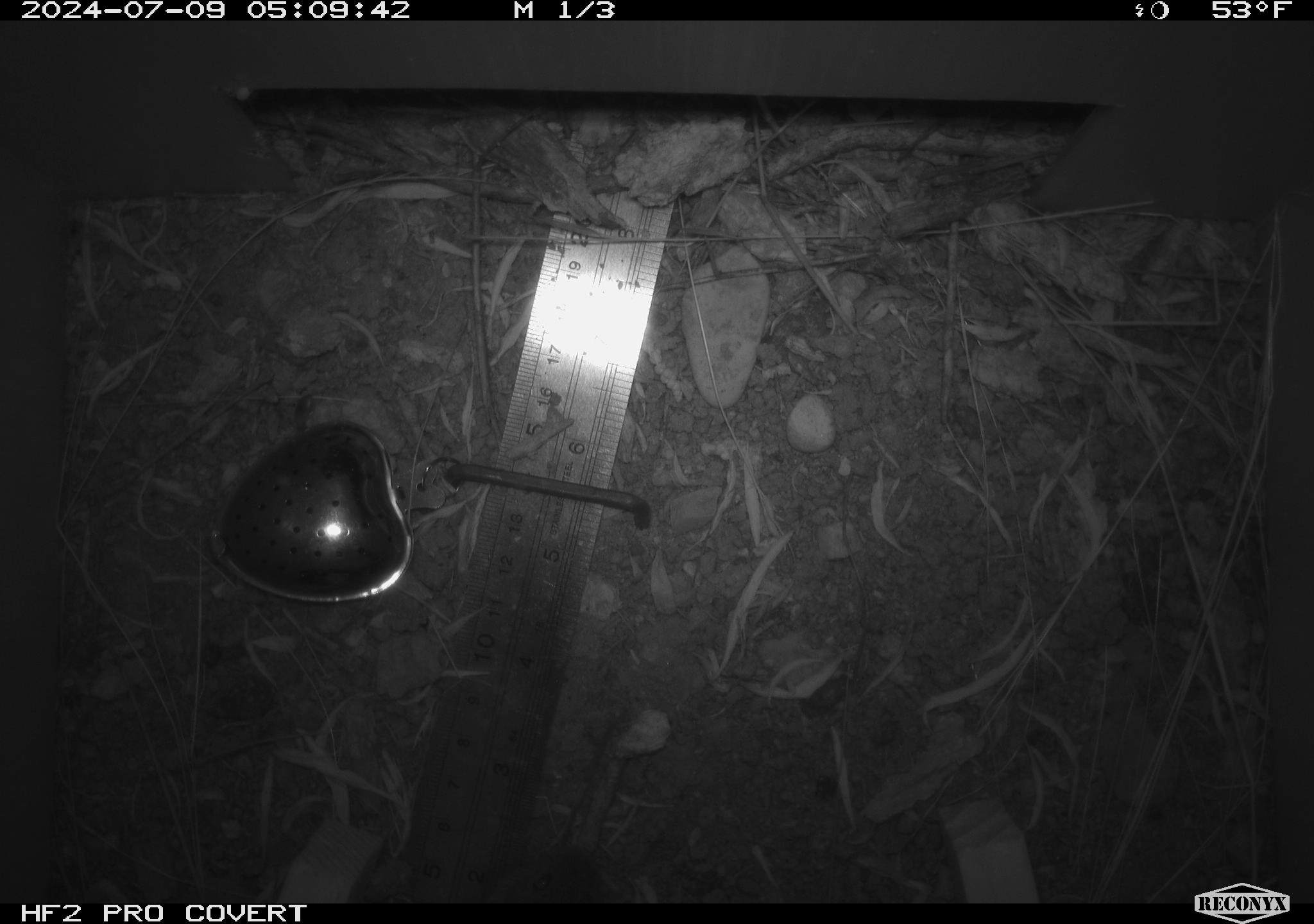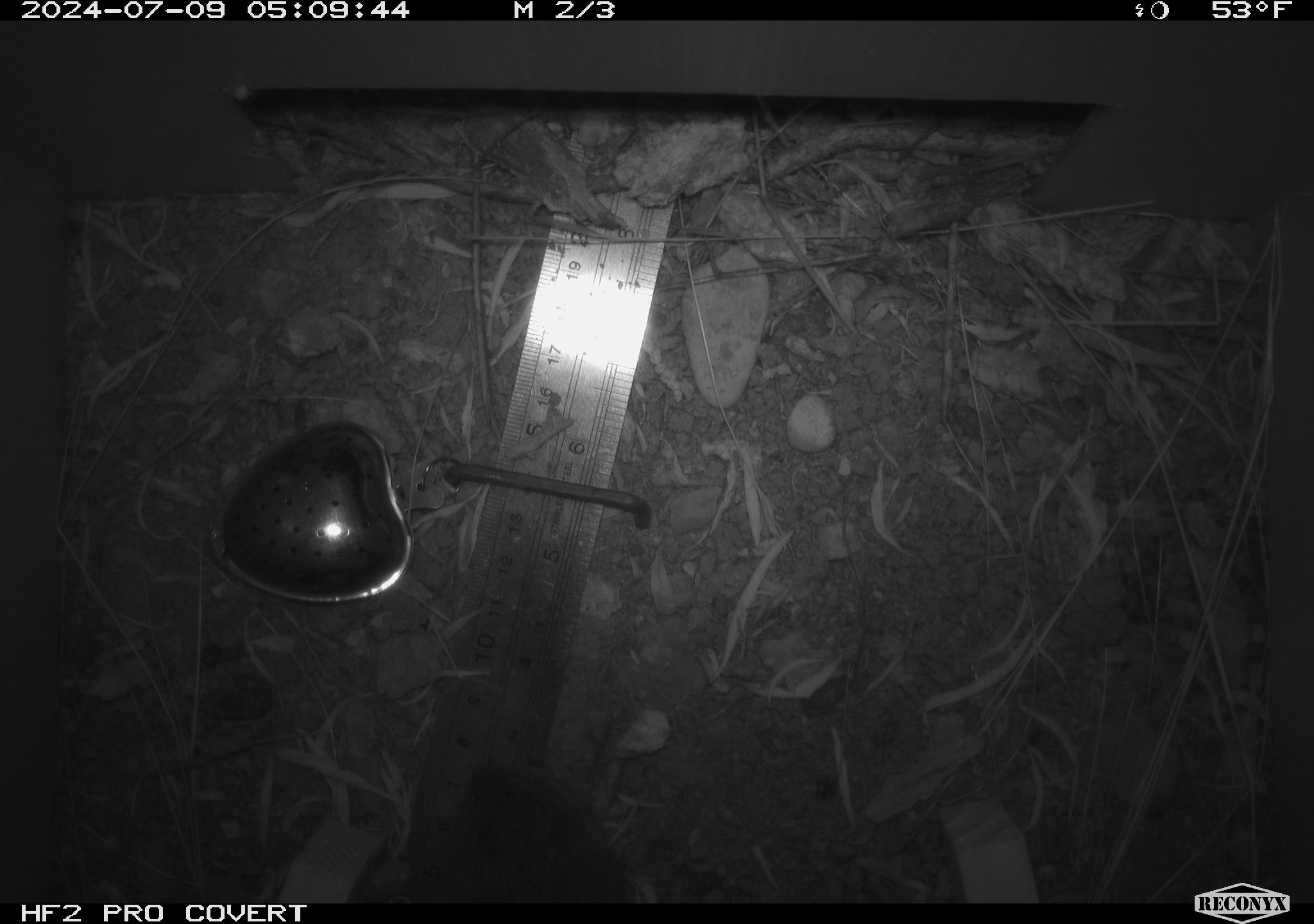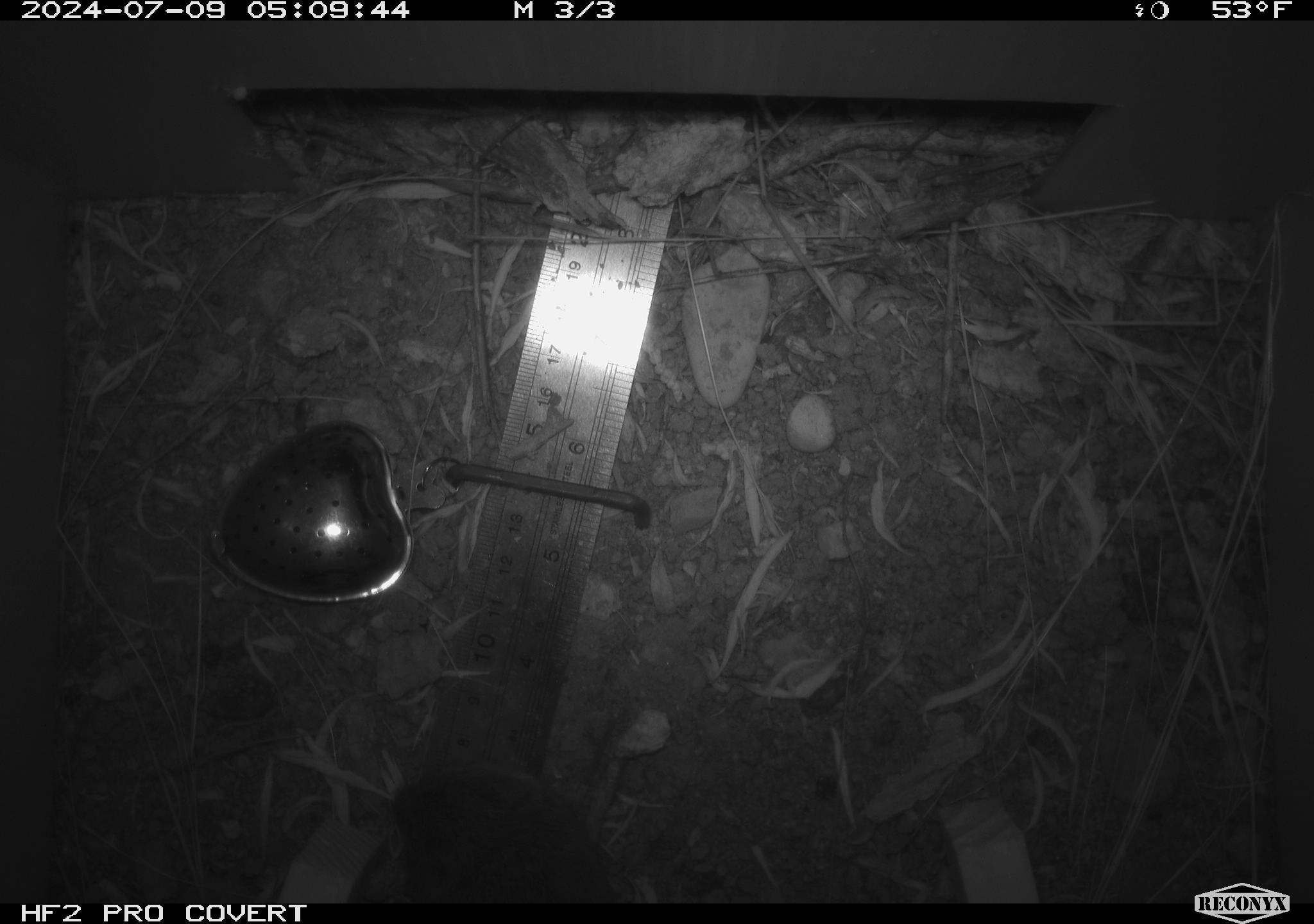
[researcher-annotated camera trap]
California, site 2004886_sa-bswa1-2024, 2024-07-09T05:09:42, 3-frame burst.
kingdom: Animalia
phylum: Chordata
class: Mammalia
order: Rodentia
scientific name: Rodentia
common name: mouse species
Mouse species (Rodentia).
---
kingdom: Animalia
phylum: Chordata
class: Mammalia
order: Rodentia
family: Cricetidae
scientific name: Arvicolinae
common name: voles, lemmings, and muskrats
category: arvicolinae subfamily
Arvicolinae subfamily (voles, lemmings, and muskrats) (Arvicolinae).